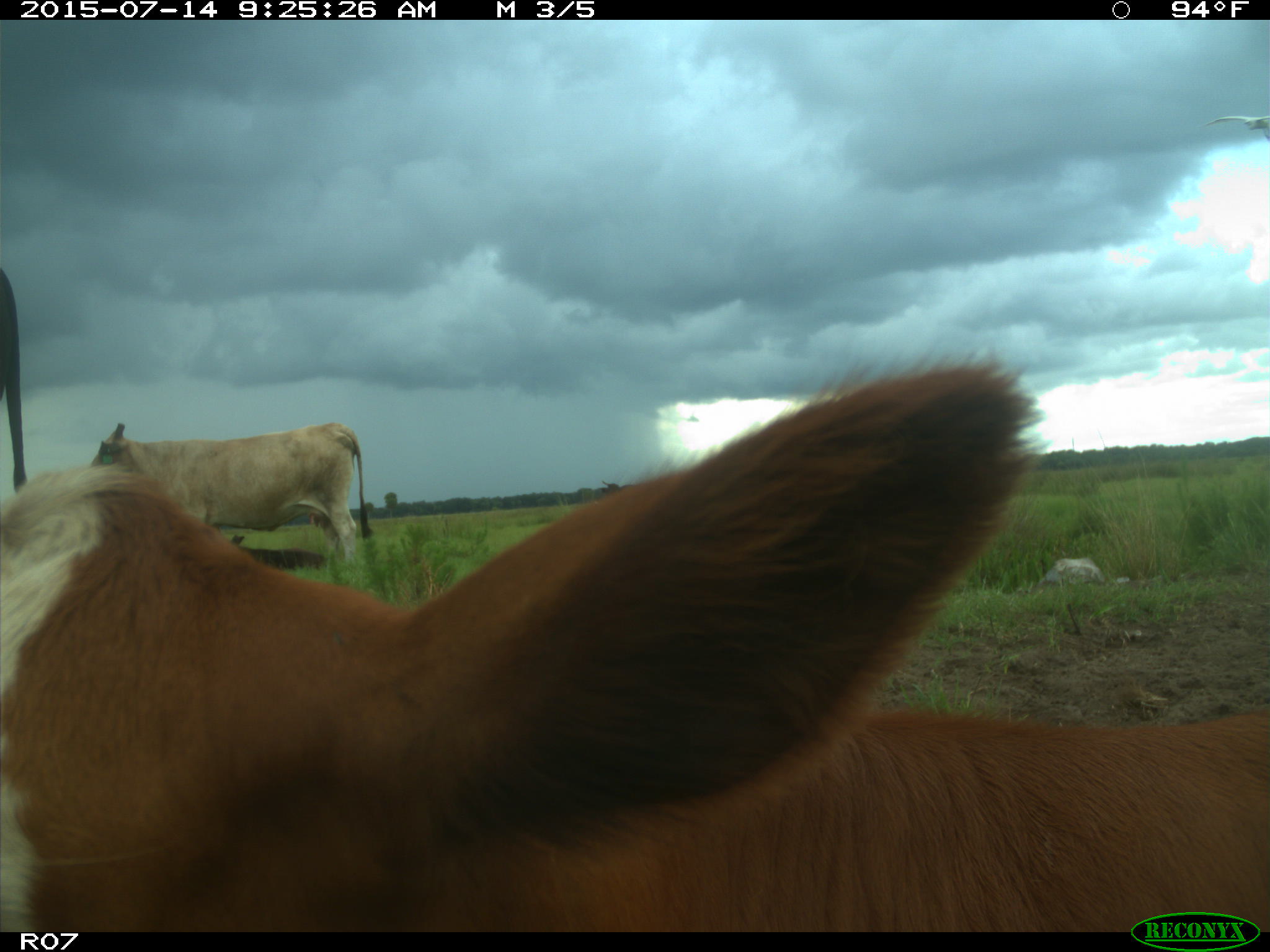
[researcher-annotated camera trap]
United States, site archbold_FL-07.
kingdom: Animalia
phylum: Chordata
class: Mammalia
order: Artiodactyla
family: Bovidae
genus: Bos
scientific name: Bos taurus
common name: domestic cow